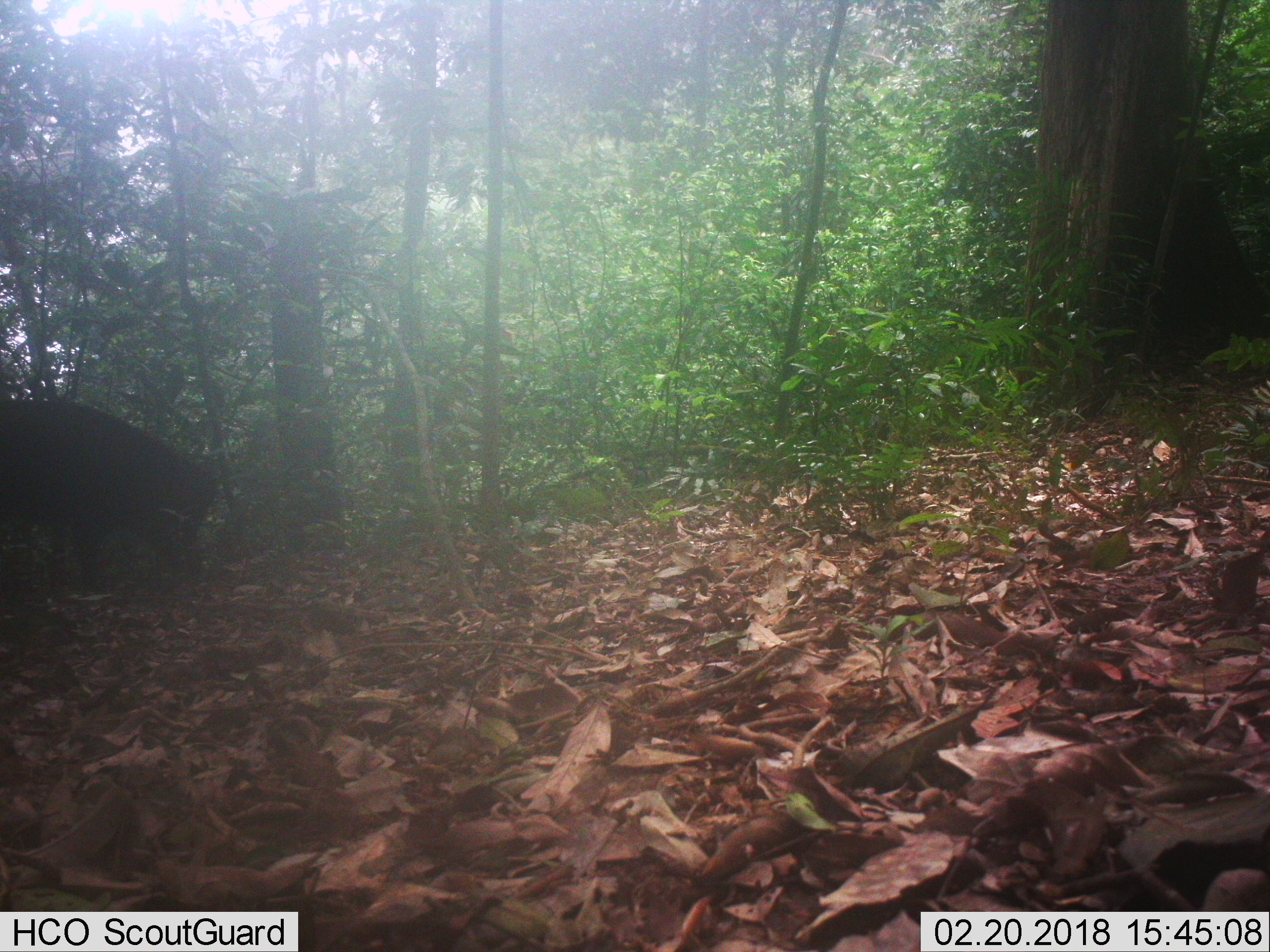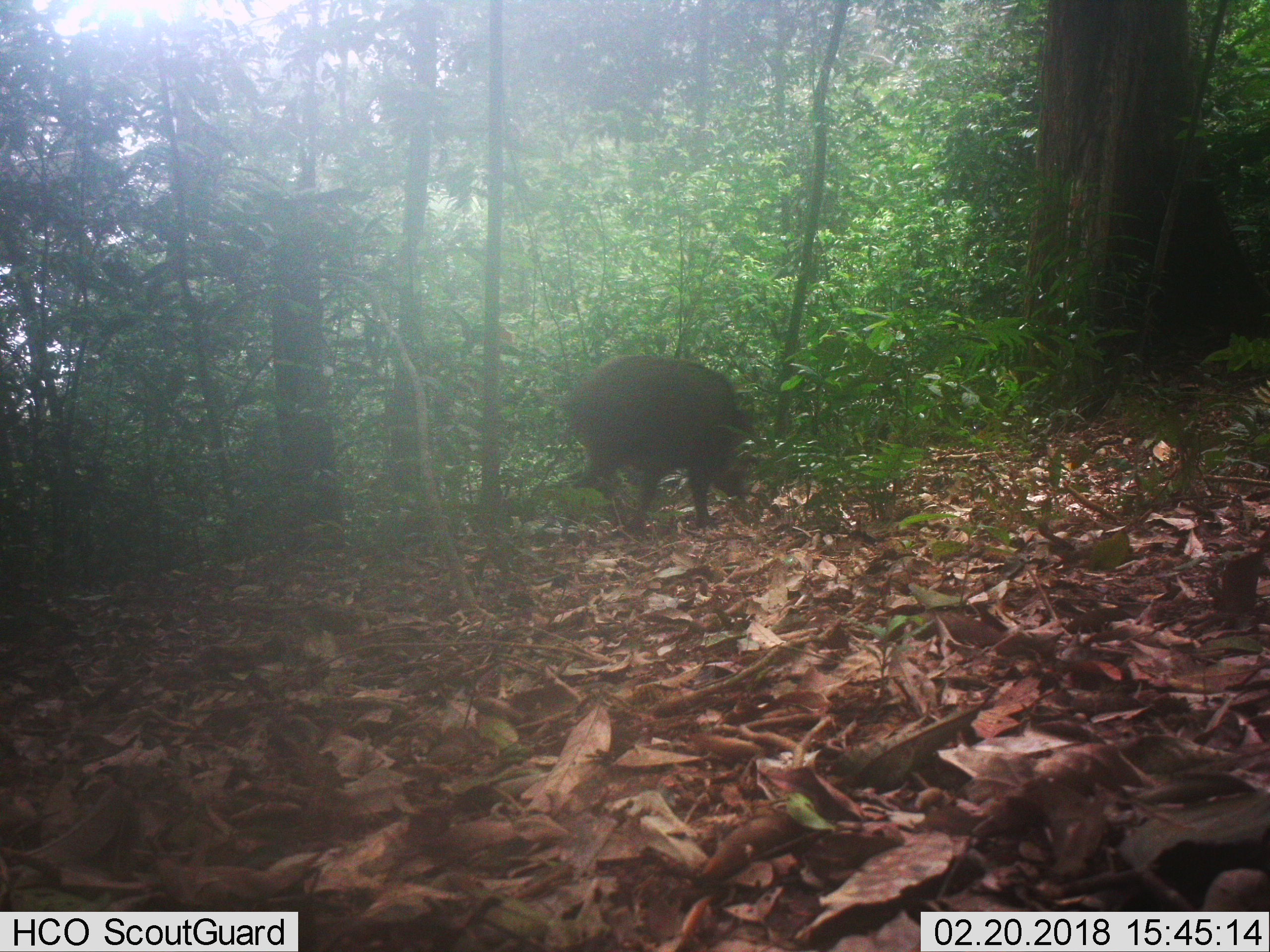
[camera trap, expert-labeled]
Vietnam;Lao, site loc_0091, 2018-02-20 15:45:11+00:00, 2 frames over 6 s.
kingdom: Animalia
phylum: Chordata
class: Mammalia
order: Artiodactyla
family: Suidae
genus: Sus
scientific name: Sus scrofa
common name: eurasian wild pig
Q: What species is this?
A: Eurasian wild pig (Sus scrofa).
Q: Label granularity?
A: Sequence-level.